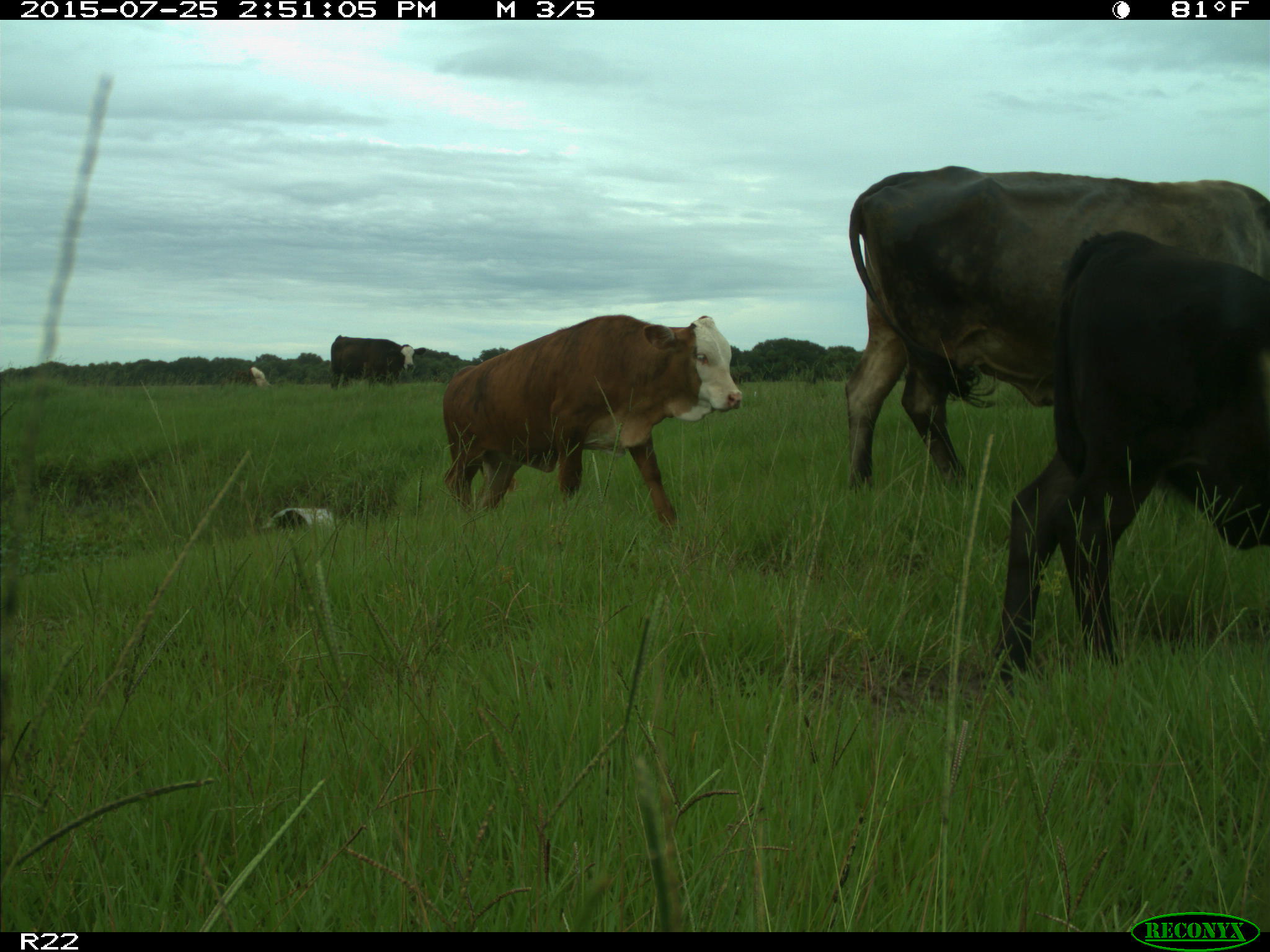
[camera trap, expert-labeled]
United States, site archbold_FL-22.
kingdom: Animalia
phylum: Chordata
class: Mammalia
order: Artiodactyla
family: Bovidae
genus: Bos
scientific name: Bos taurus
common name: domestic cow